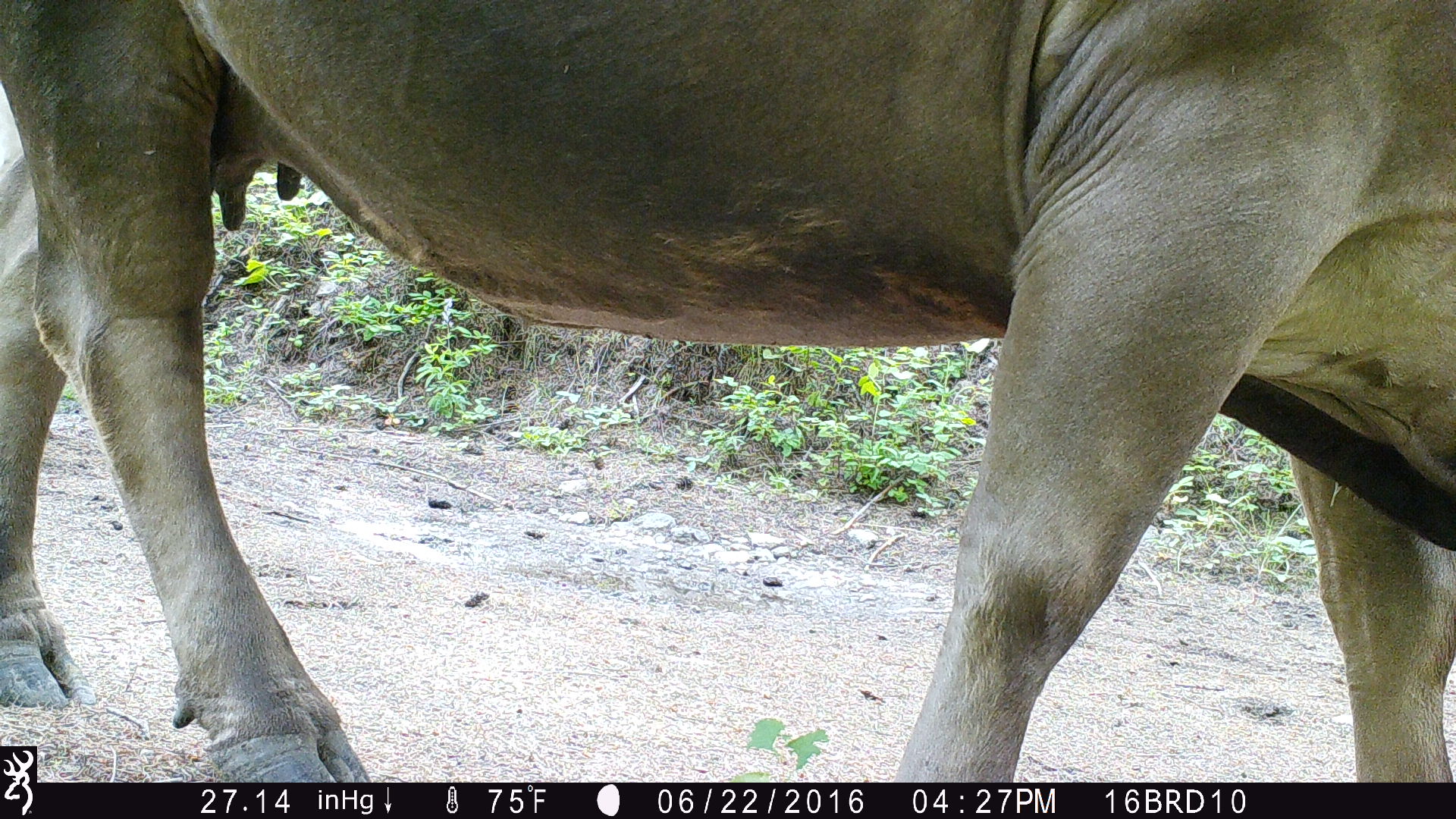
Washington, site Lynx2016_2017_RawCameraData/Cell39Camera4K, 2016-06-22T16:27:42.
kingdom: Animalia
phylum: Chordata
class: Mammalia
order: Artiodactyla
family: Bovidae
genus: Bos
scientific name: Bos taurus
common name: domestic cattle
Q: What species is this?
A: Domestic cattle (Bos taurus).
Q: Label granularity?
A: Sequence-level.